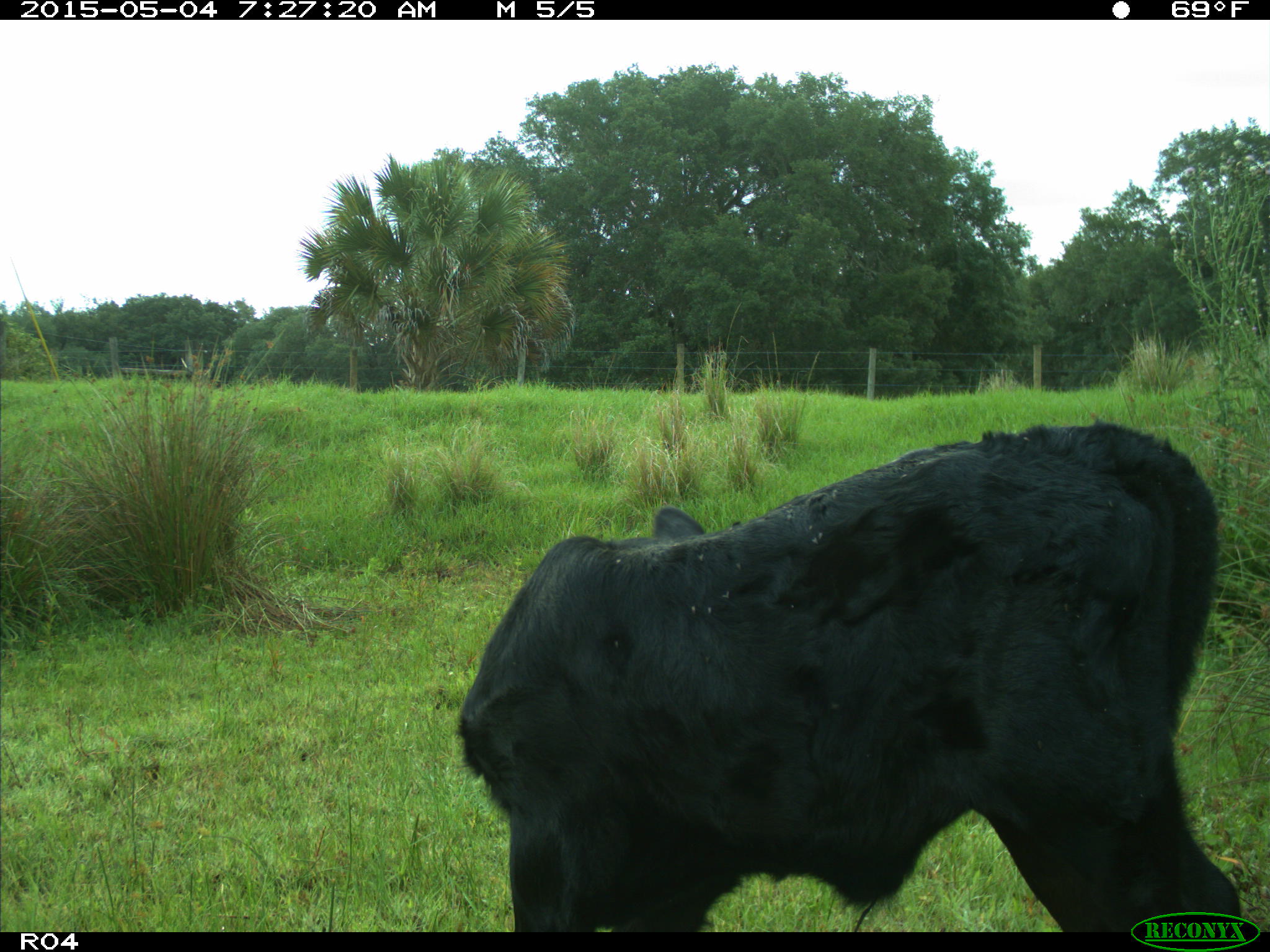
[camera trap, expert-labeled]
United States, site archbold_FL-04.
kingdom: Animalia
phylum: Chordata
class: Mammalia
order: Artiodactyla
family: Bovidae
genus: Bos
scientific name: Bos taurus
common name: domestic cow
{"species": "Bos taurus (domestic cow)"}